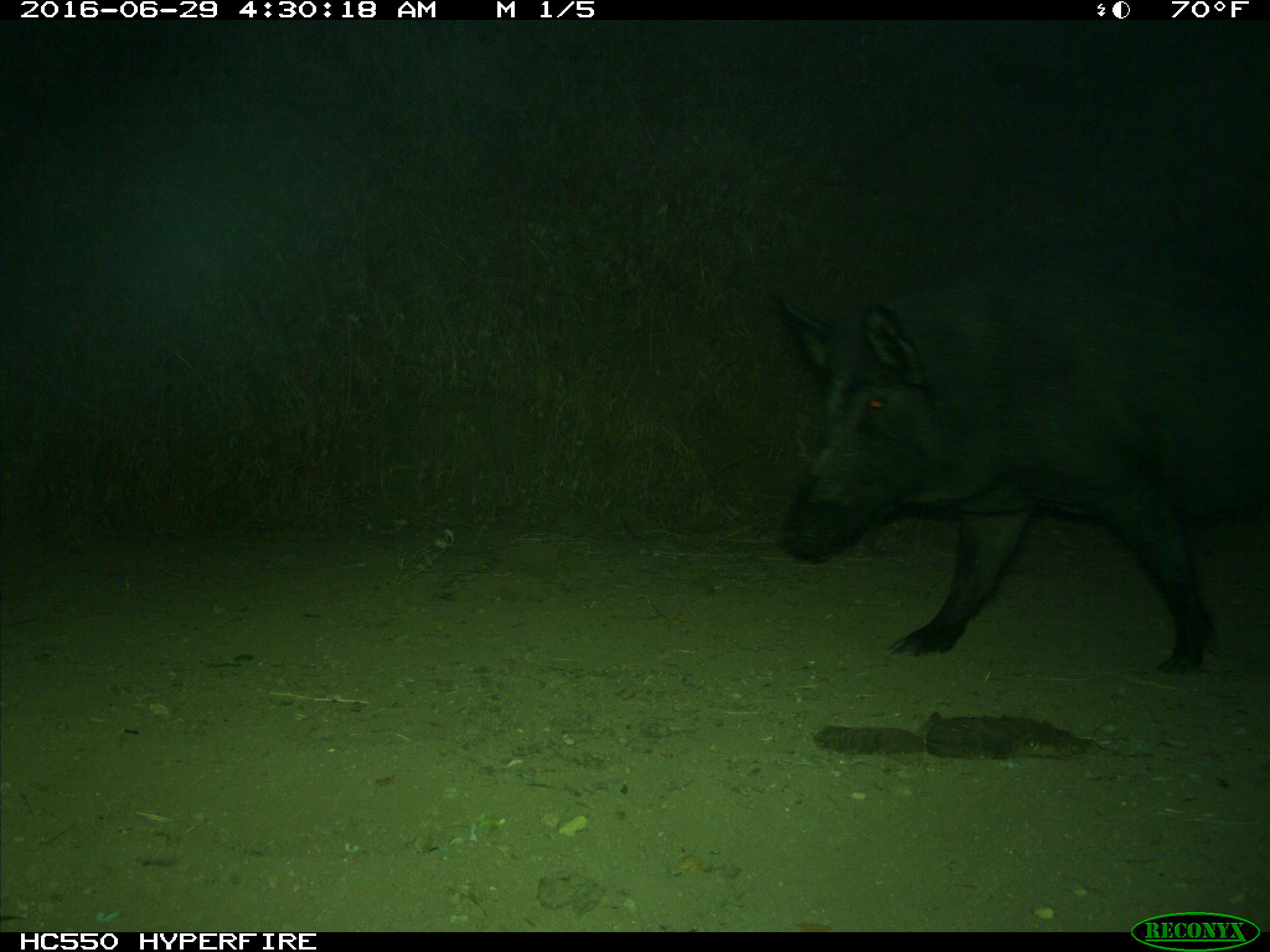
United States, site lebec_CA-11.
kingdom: Animalia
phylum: Chordata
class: Mammalia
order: Artiodactyla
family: Suidae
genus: Sus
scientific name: Sus scrofa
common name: wild boar